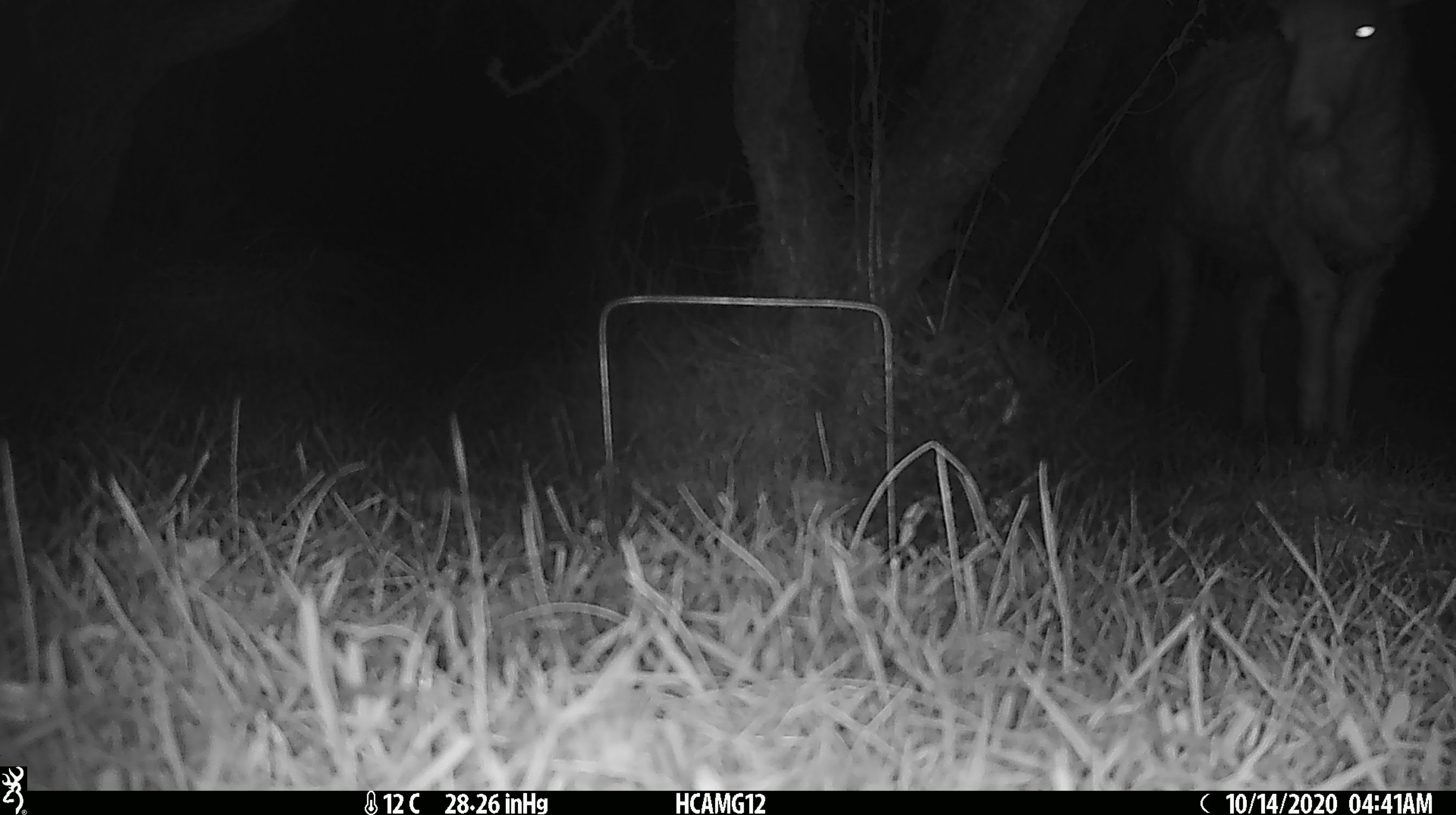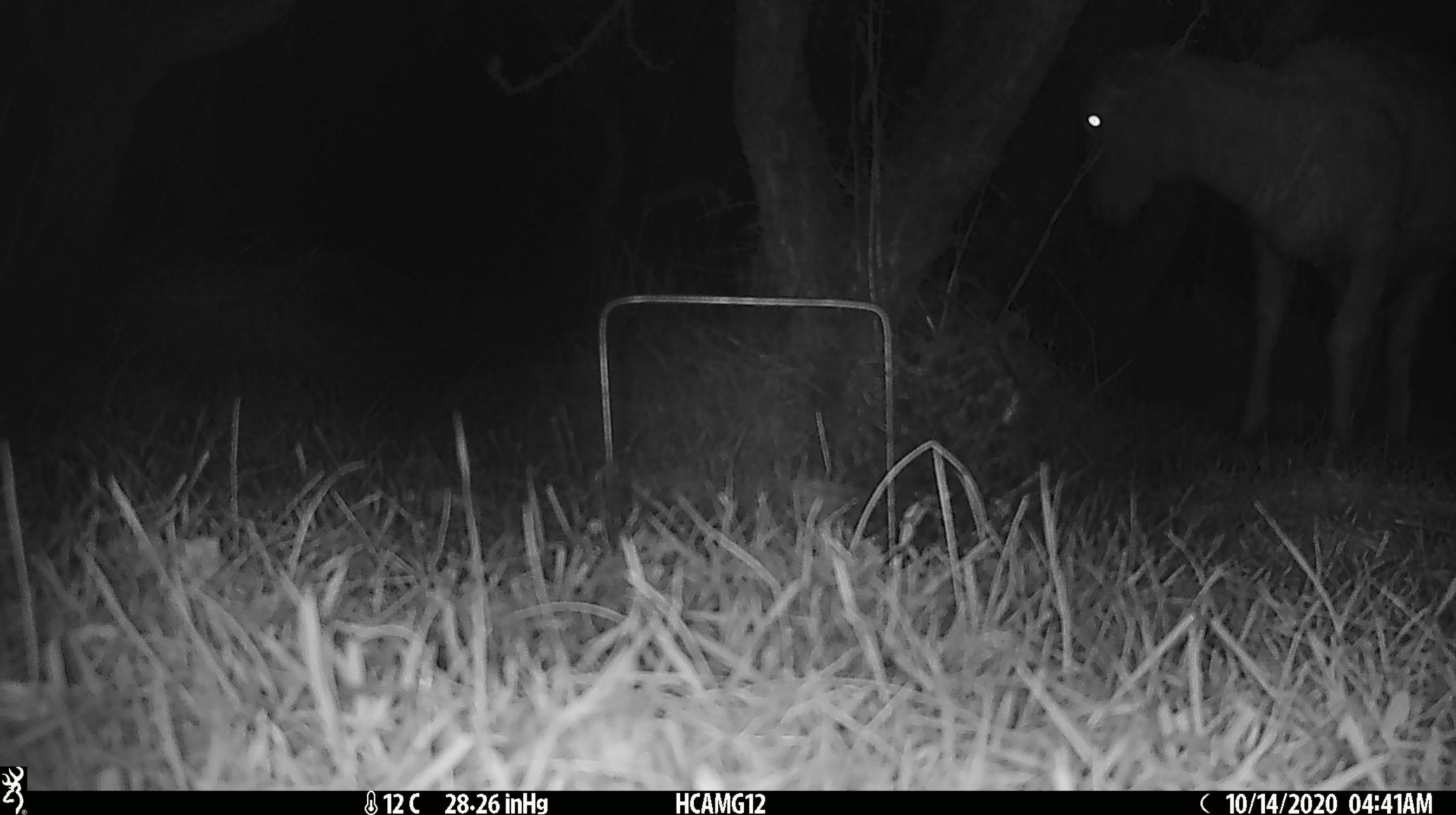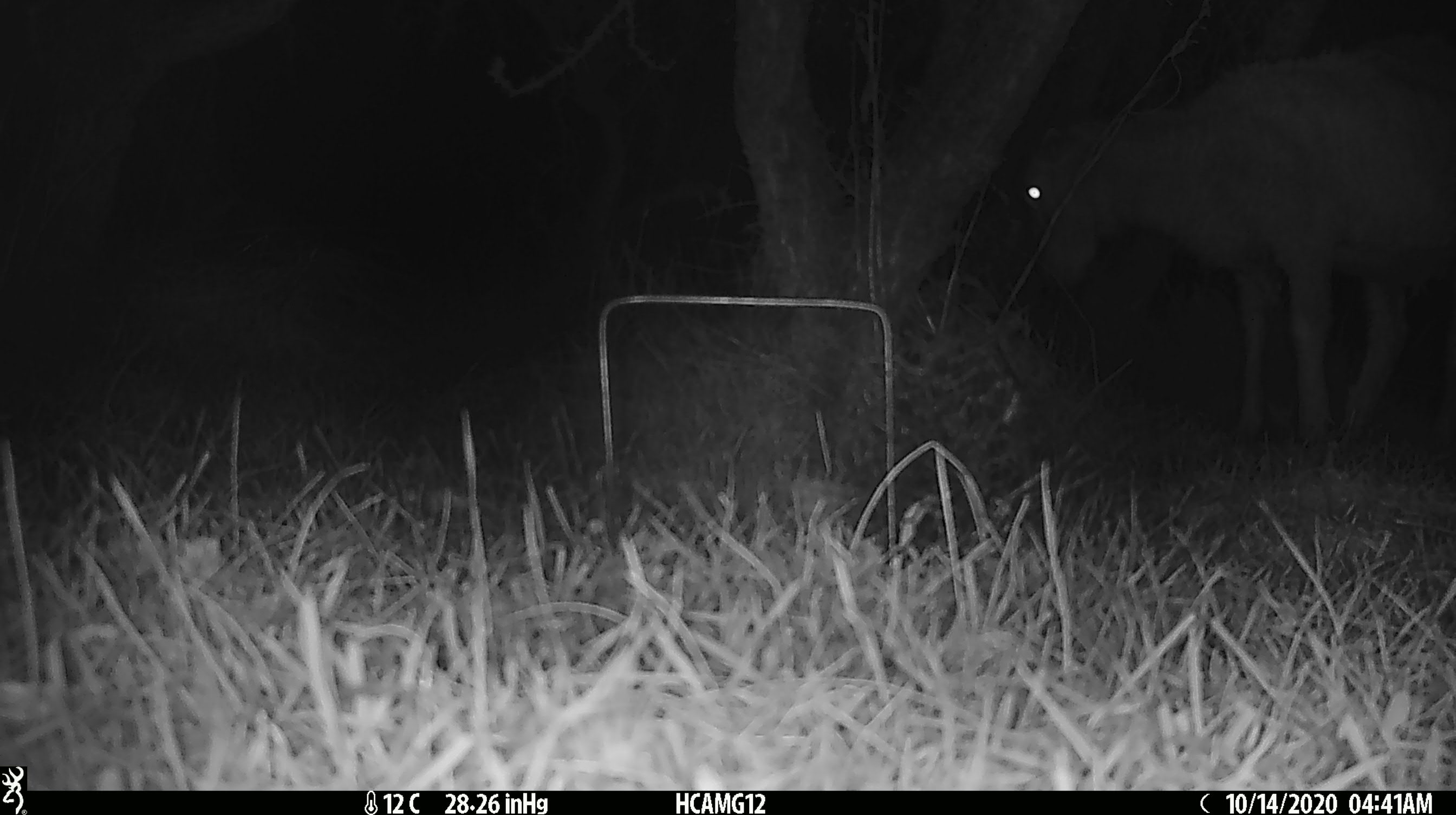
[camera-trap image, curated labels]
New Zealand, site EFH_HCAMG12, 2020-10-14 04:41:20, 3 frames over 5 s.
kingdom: Animalia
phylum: Chordata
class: Mammalia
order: Artiodactyla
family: Bovidae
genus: Ovis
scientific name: Ovis aries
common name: domestic sheep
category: sheep